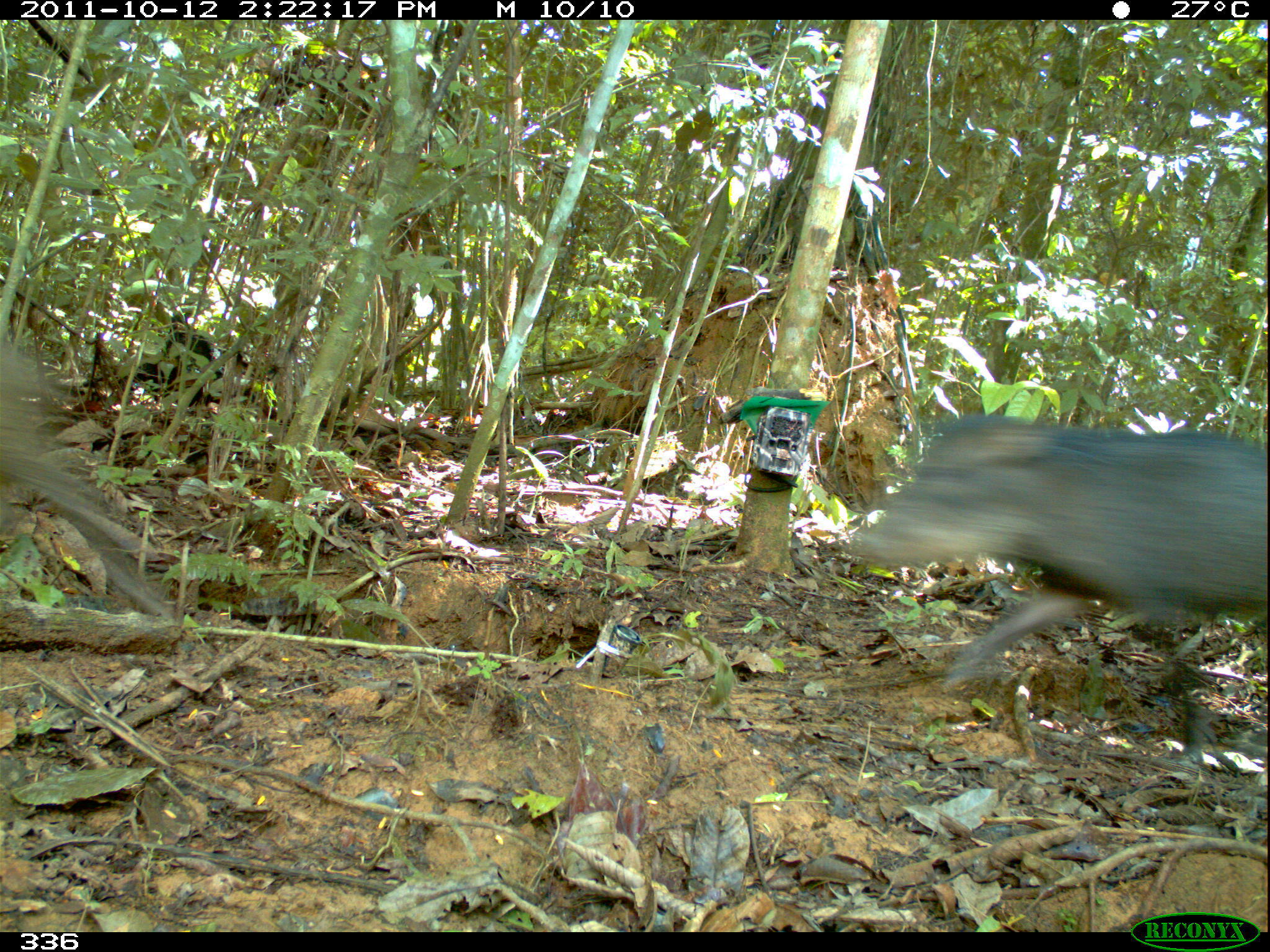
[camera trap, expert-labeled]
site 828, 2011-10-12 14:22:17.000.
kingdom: Animalia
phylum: Chordata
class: Mammalia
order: Artiodactyla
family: Tayassuidae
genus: Tayassu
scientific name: Tayassu pecari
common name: white-lipped peccary